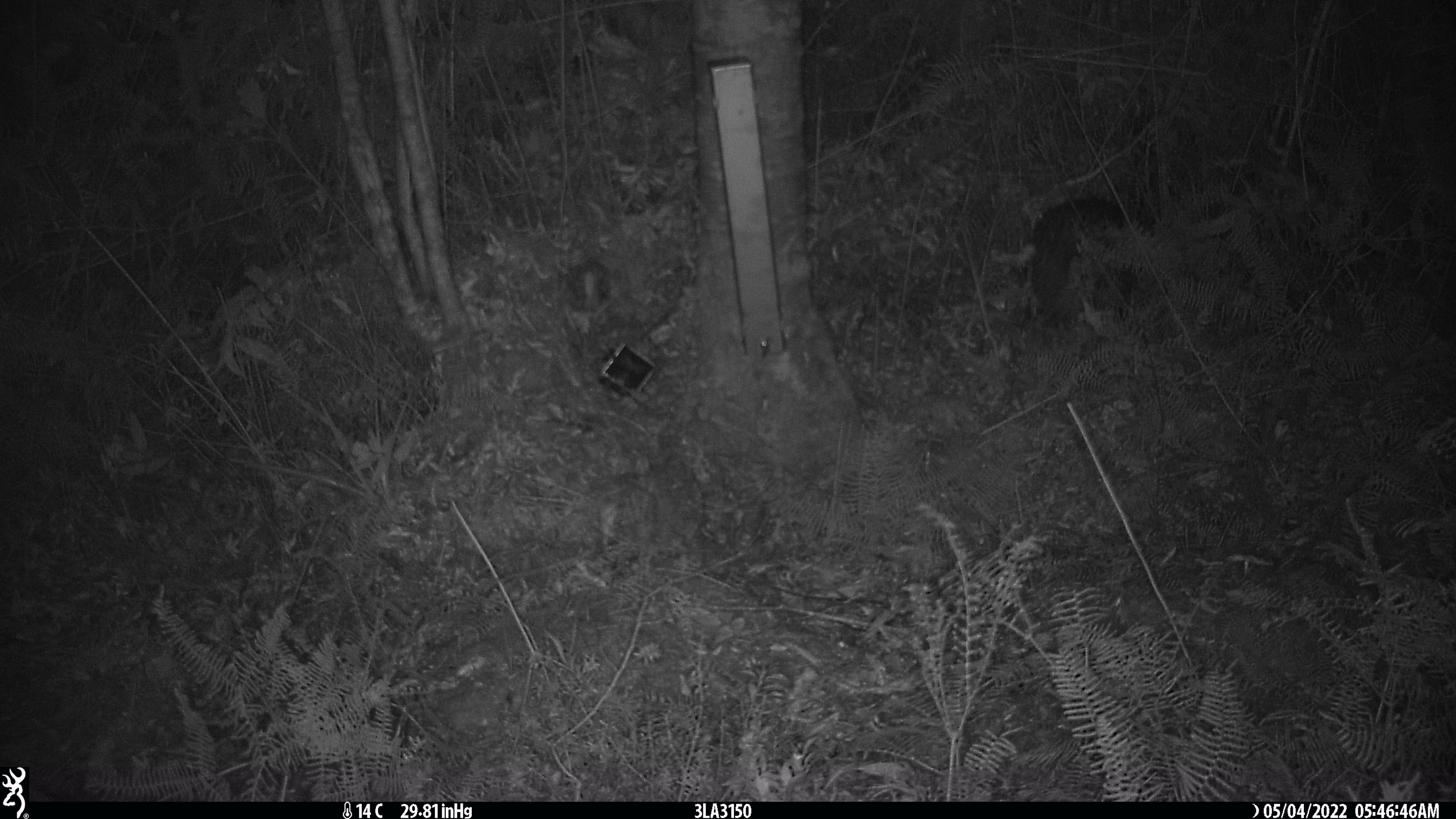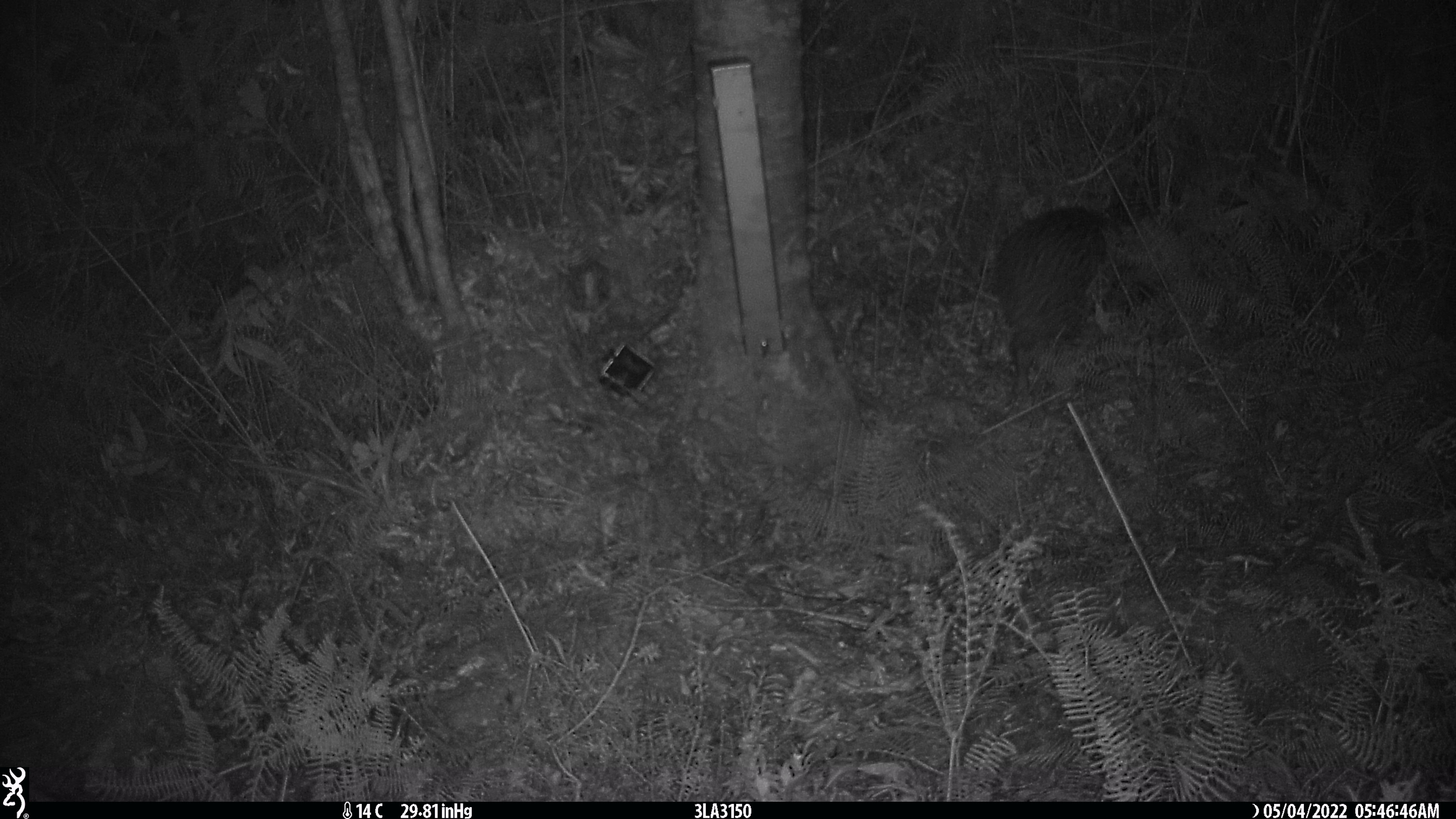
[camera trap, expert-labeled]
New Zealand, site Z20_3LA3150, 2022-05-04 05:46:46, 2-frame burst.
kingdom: Animalia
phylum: Chordata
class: Aves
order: Apterygiformes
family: Apterygidae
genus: Apteryx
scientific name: Apteryx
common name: kiwi